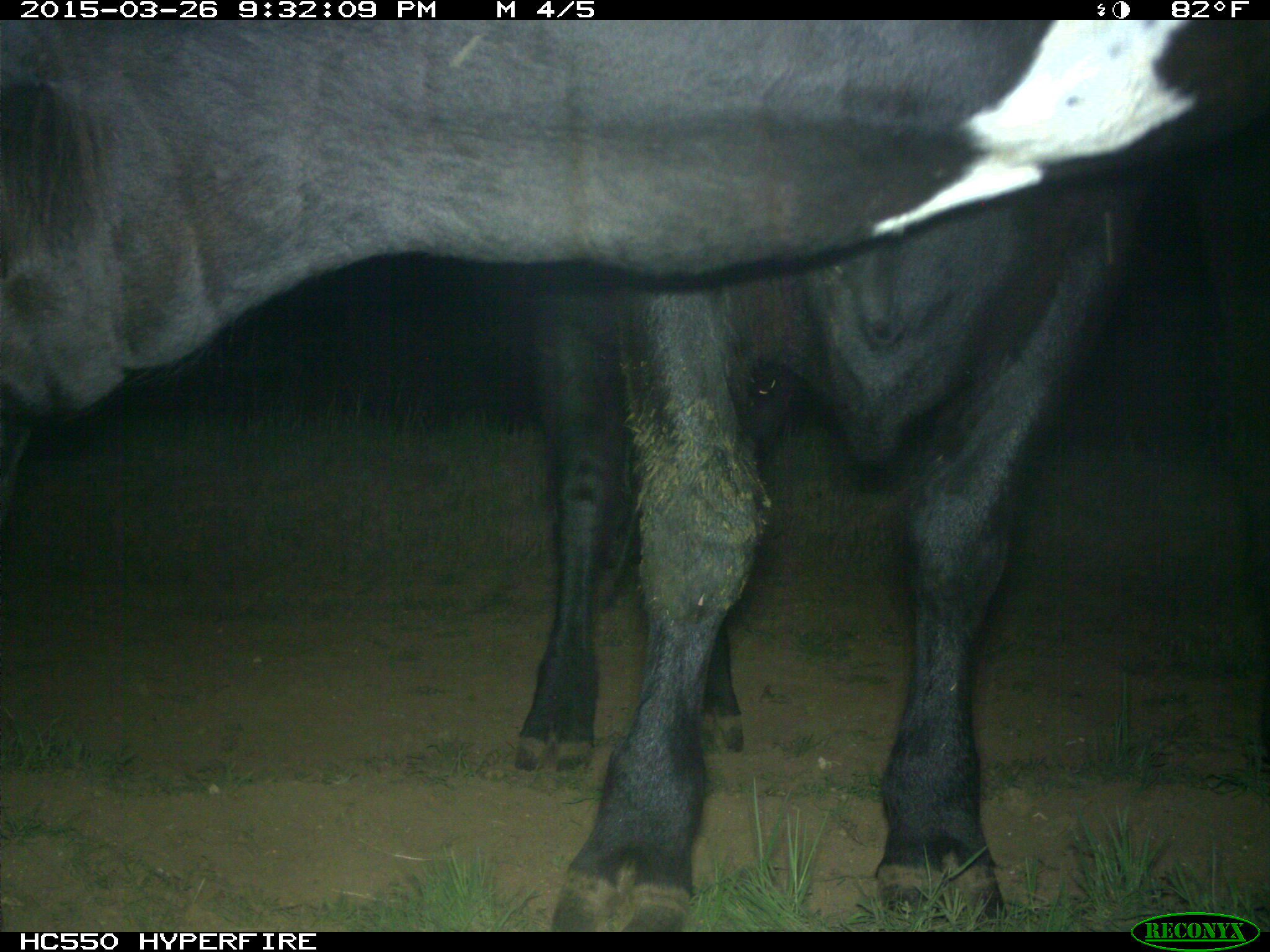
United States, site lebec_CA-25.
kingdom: Animalia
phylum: Chordata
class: Mammalia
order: Artiodactyla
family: Bovidae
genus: Bos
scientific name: Bos taurus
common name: domestic cow